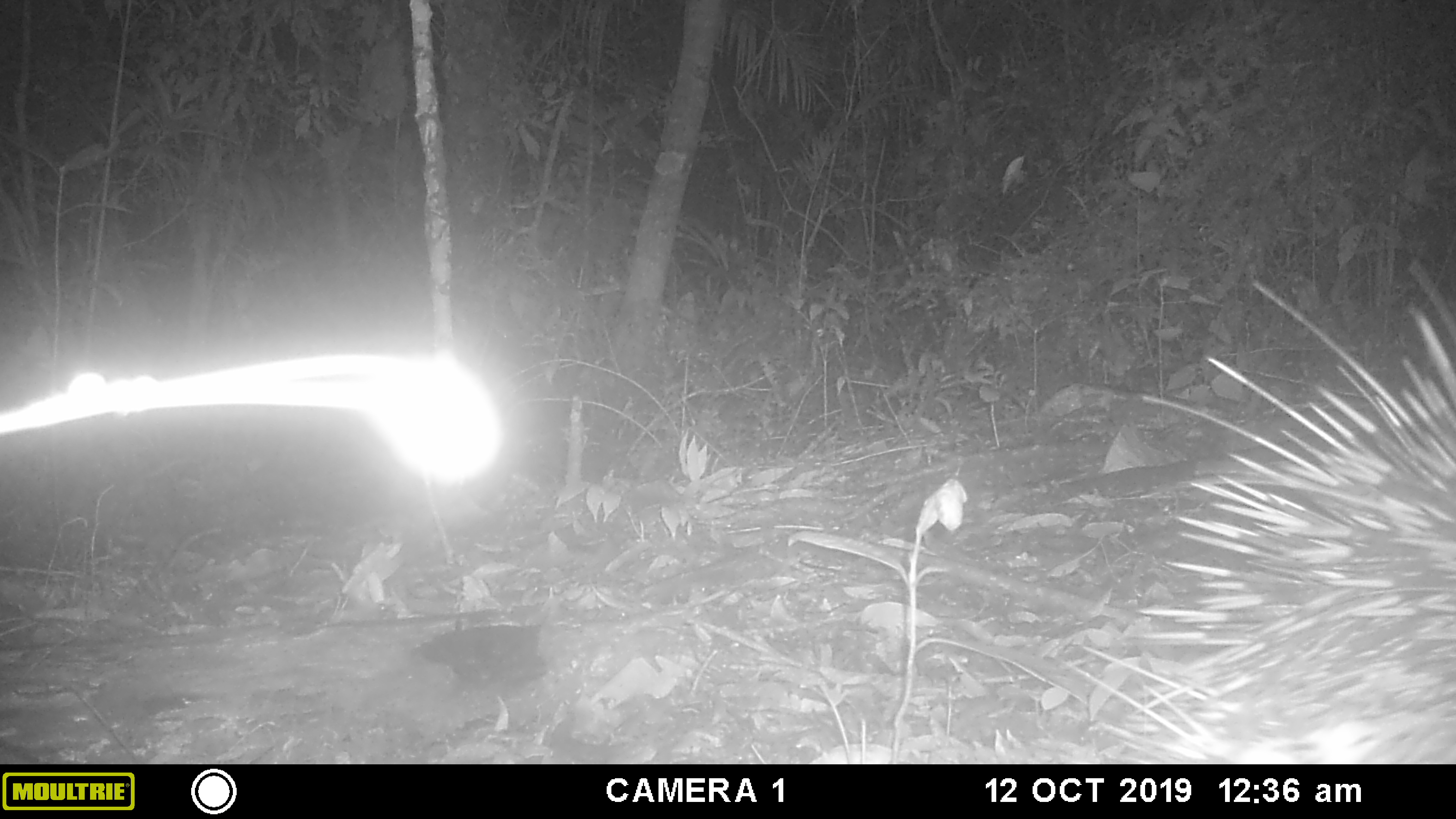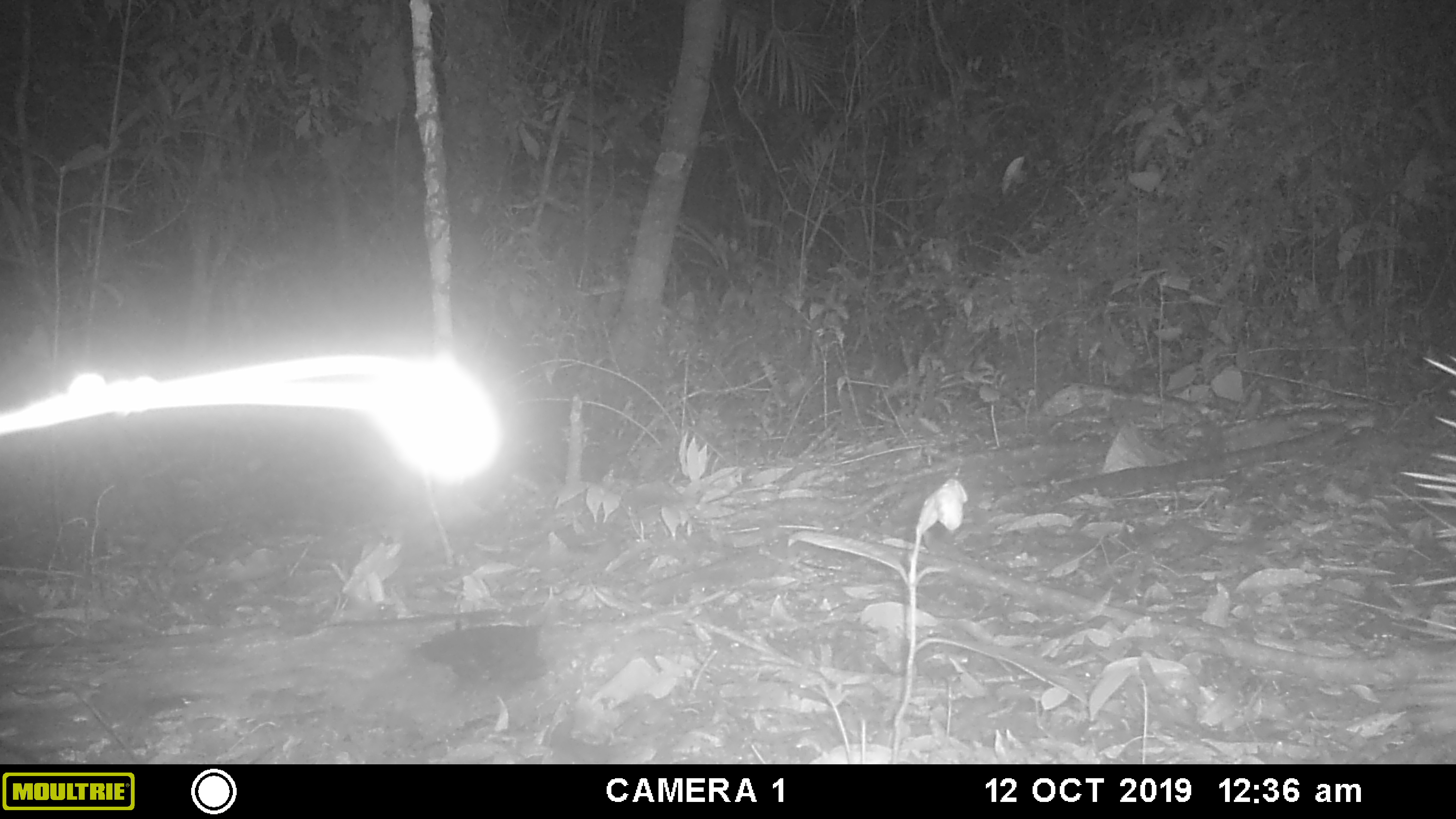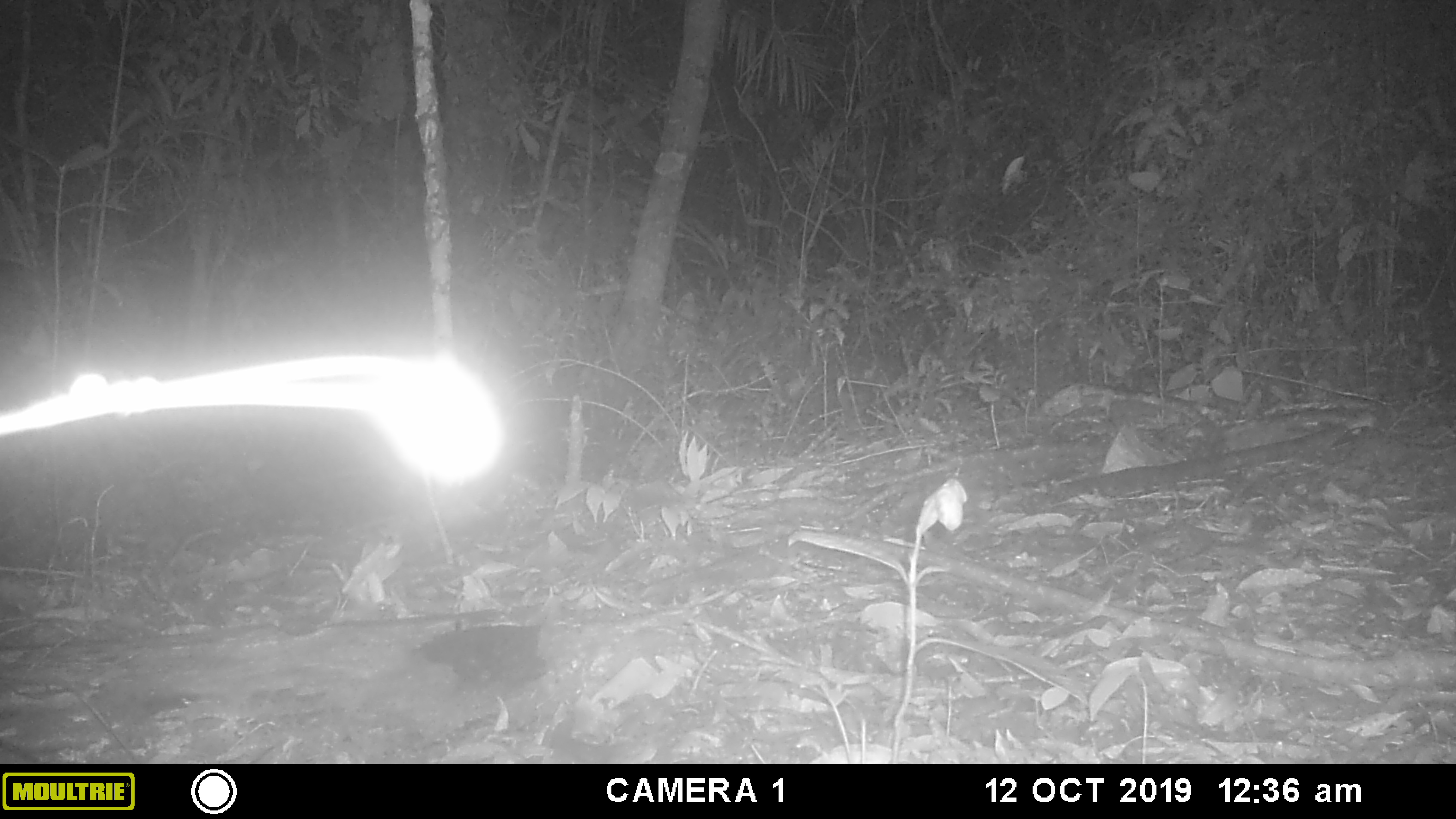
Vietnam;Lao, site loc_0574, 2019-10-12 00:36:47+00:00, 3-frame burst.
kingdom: Animalia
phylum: Chordata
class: Mammalia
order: Rodentia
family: Hystricidae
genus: Hystrix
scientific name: Hystrix brachyura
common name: malayan porcupine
Malayan porcupine (Hystrix brachyura). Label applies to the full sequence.